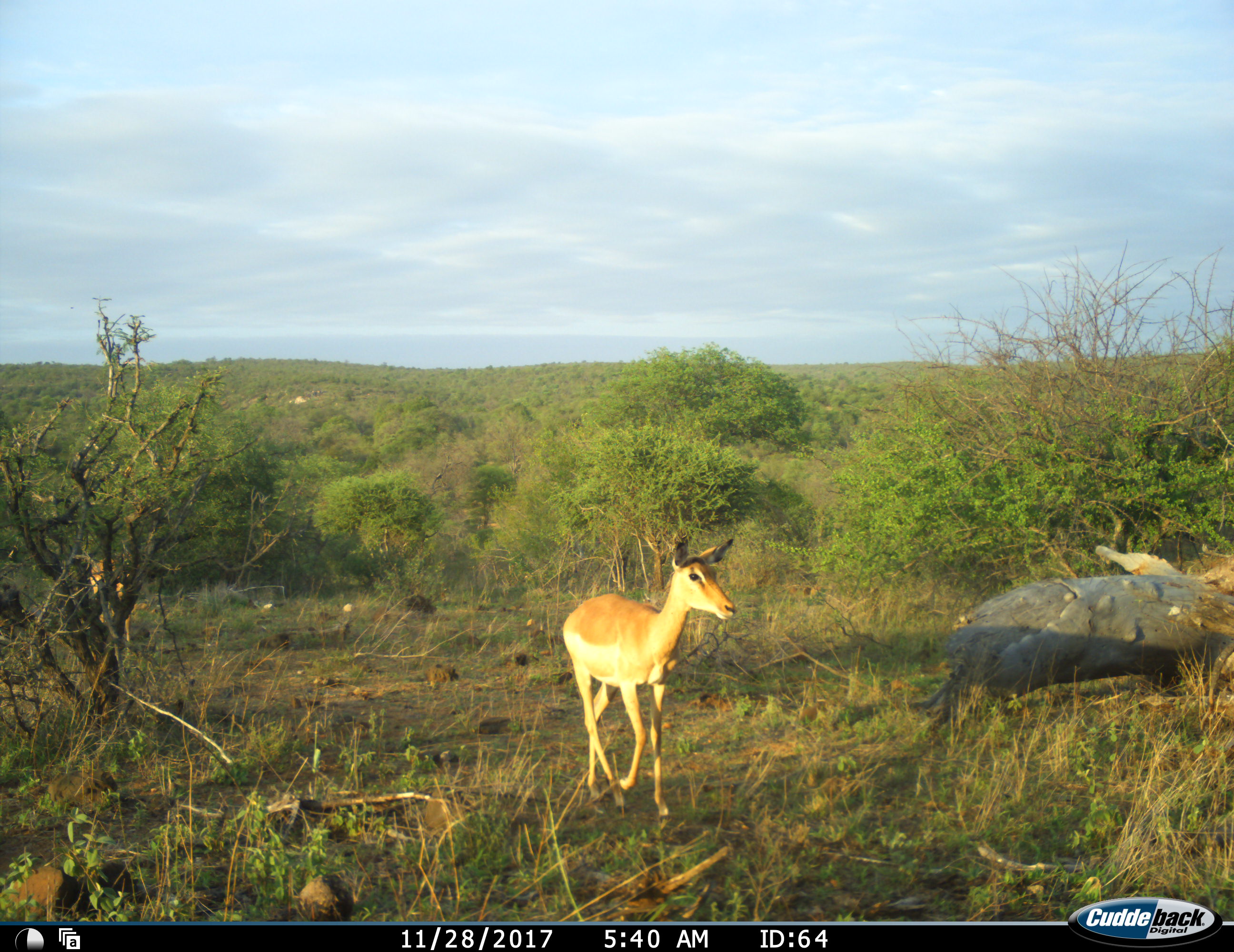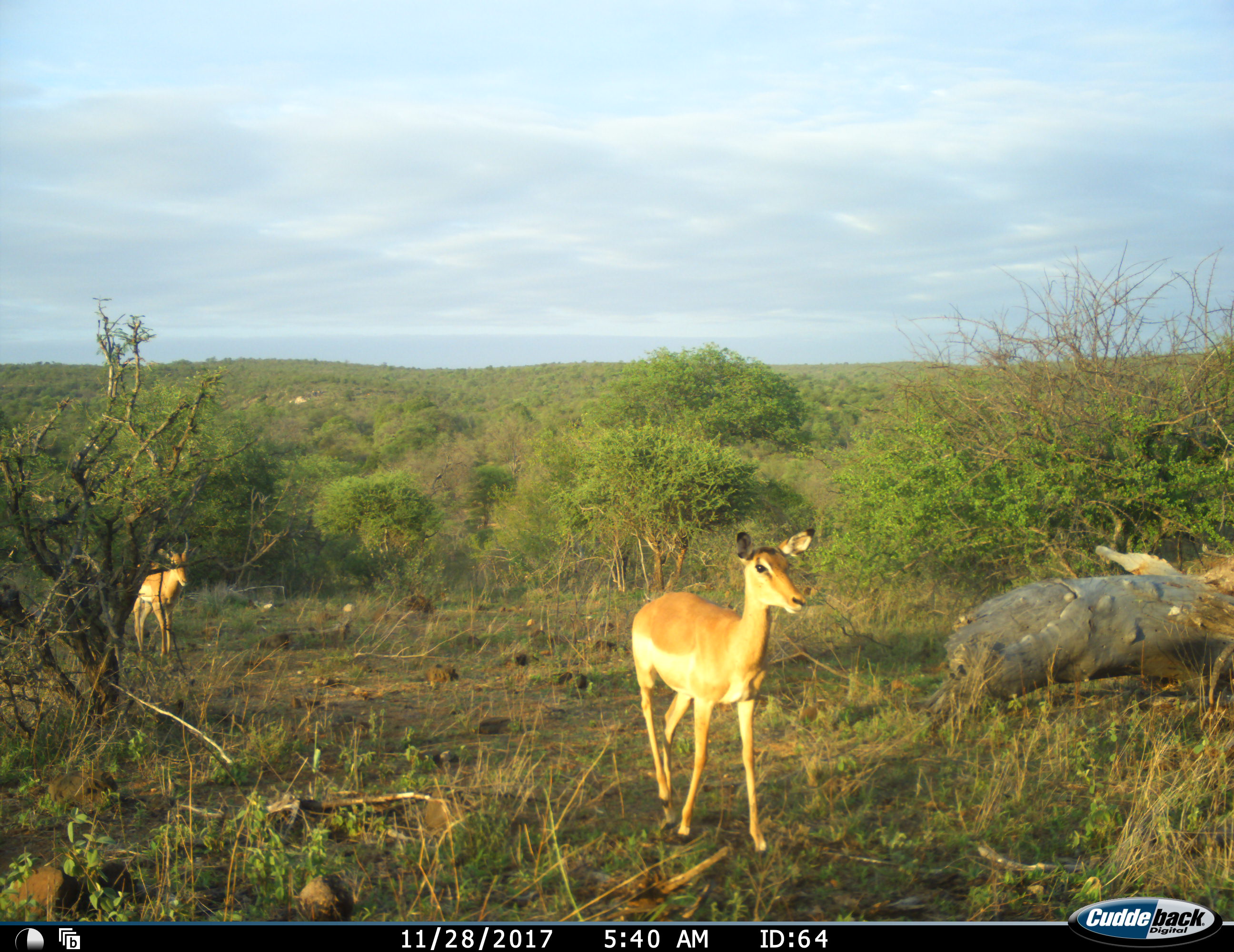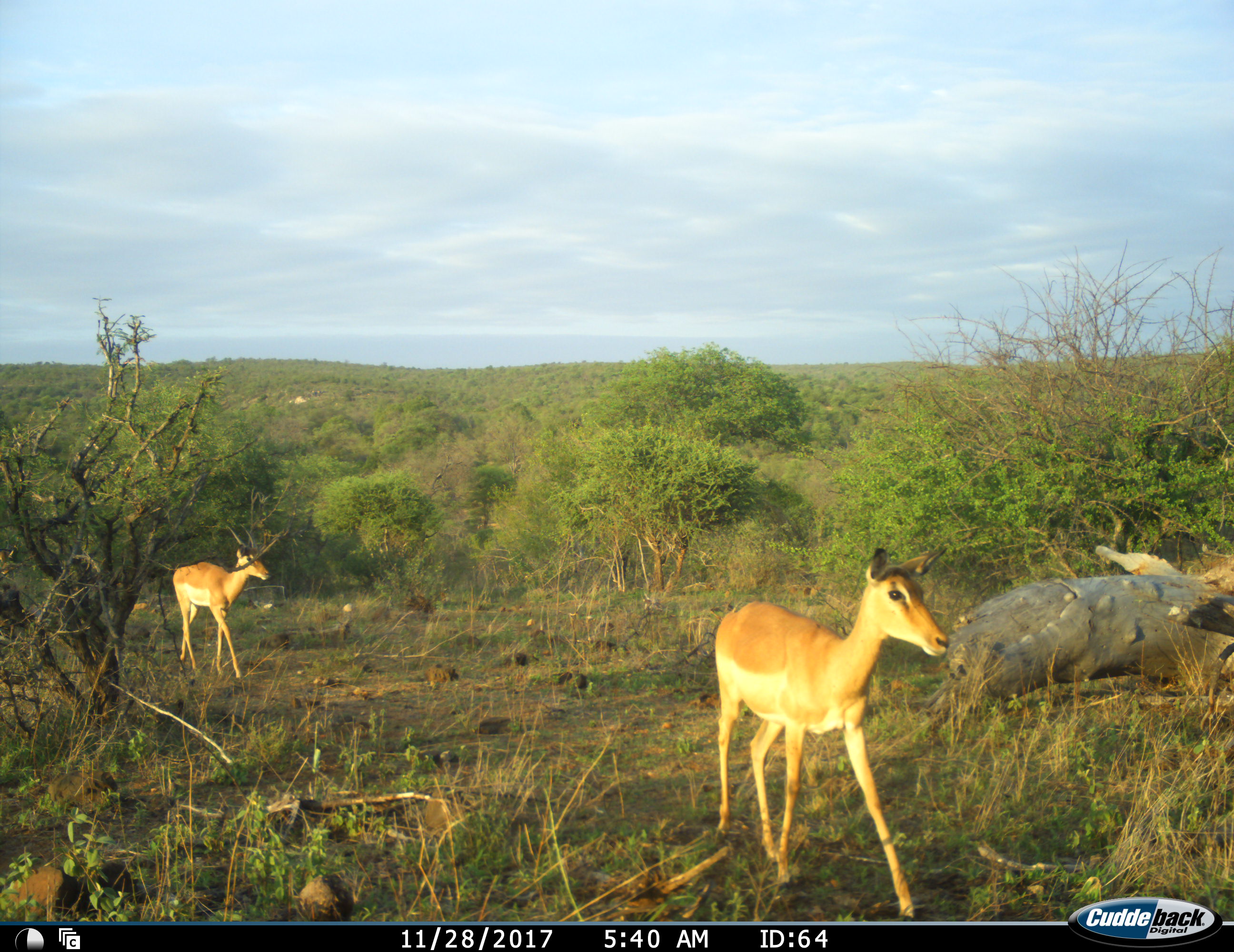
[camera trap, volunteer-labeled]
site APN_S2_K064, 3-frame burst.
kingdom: Animalia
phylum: Chordata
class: Mammalia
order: Artiodactyla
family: Bovidae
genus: Aepyceros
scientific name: Aepyceros melampus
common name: impala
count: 2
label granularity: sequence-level